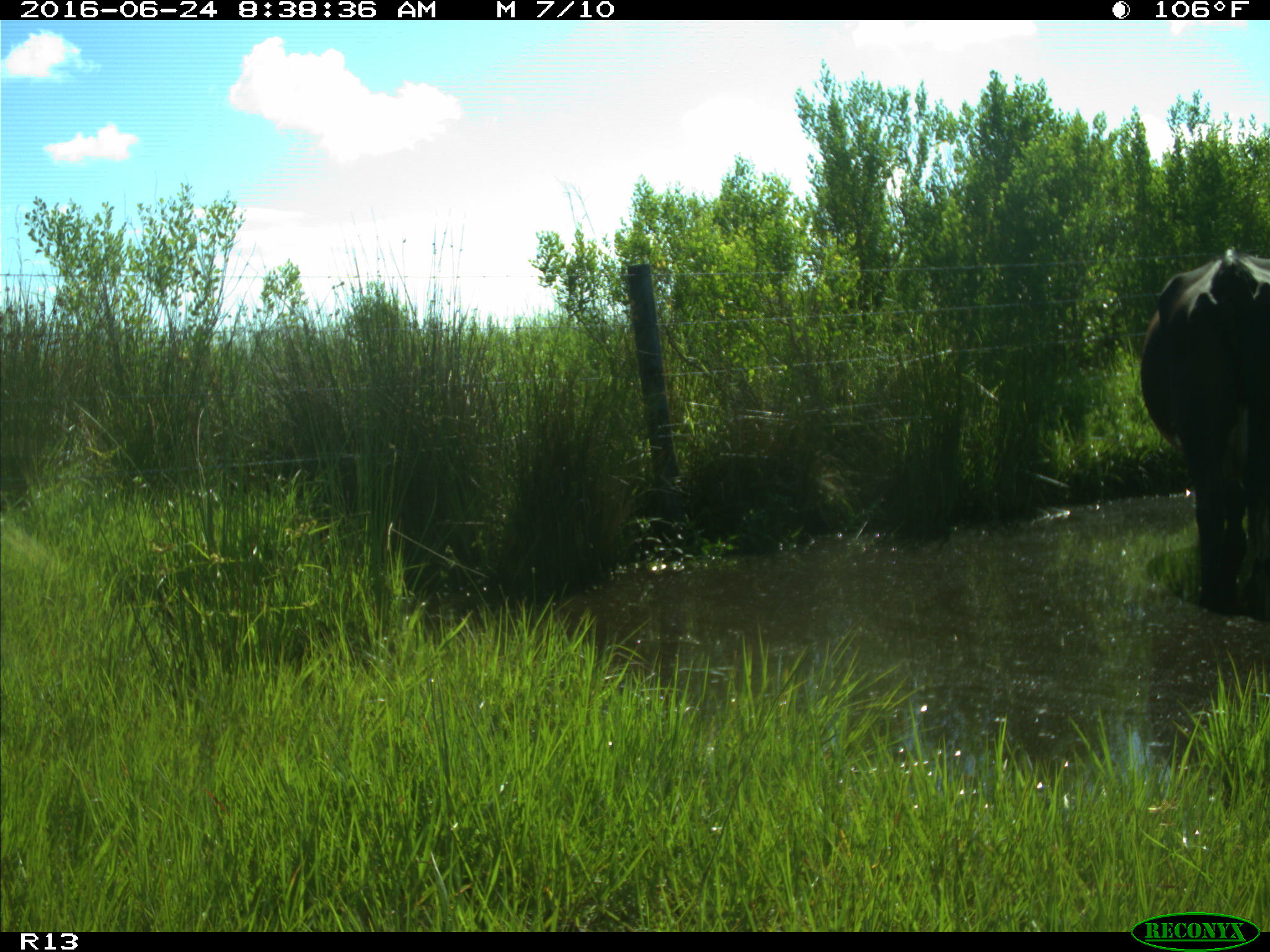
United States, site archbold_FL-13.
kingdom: Animalia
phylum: Chordata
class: Mammalia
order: Artiodactyla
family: Bovidae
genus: Bos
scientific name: Bos taurus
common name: domestic cow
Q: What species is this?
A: Bos taurus (domestic cow).